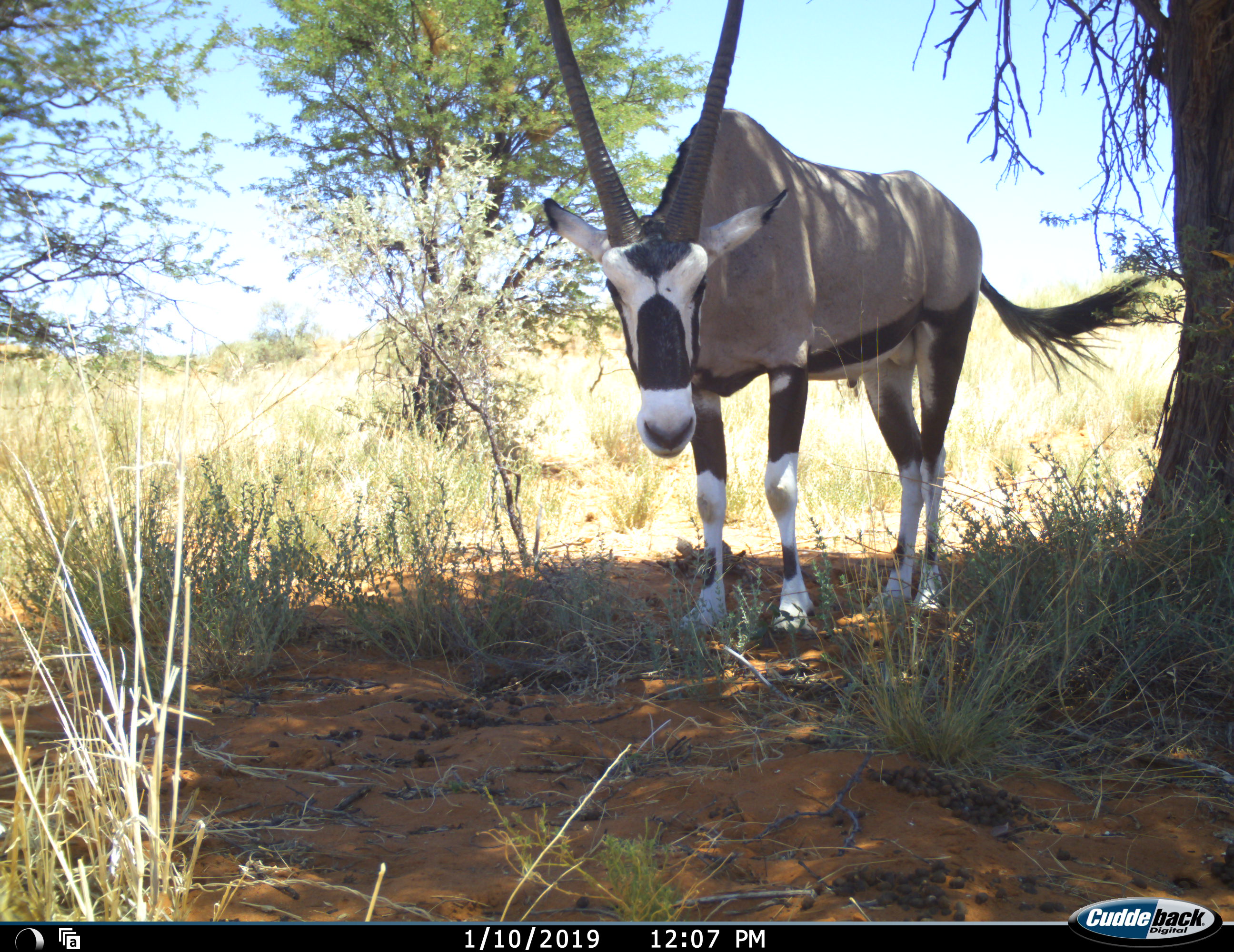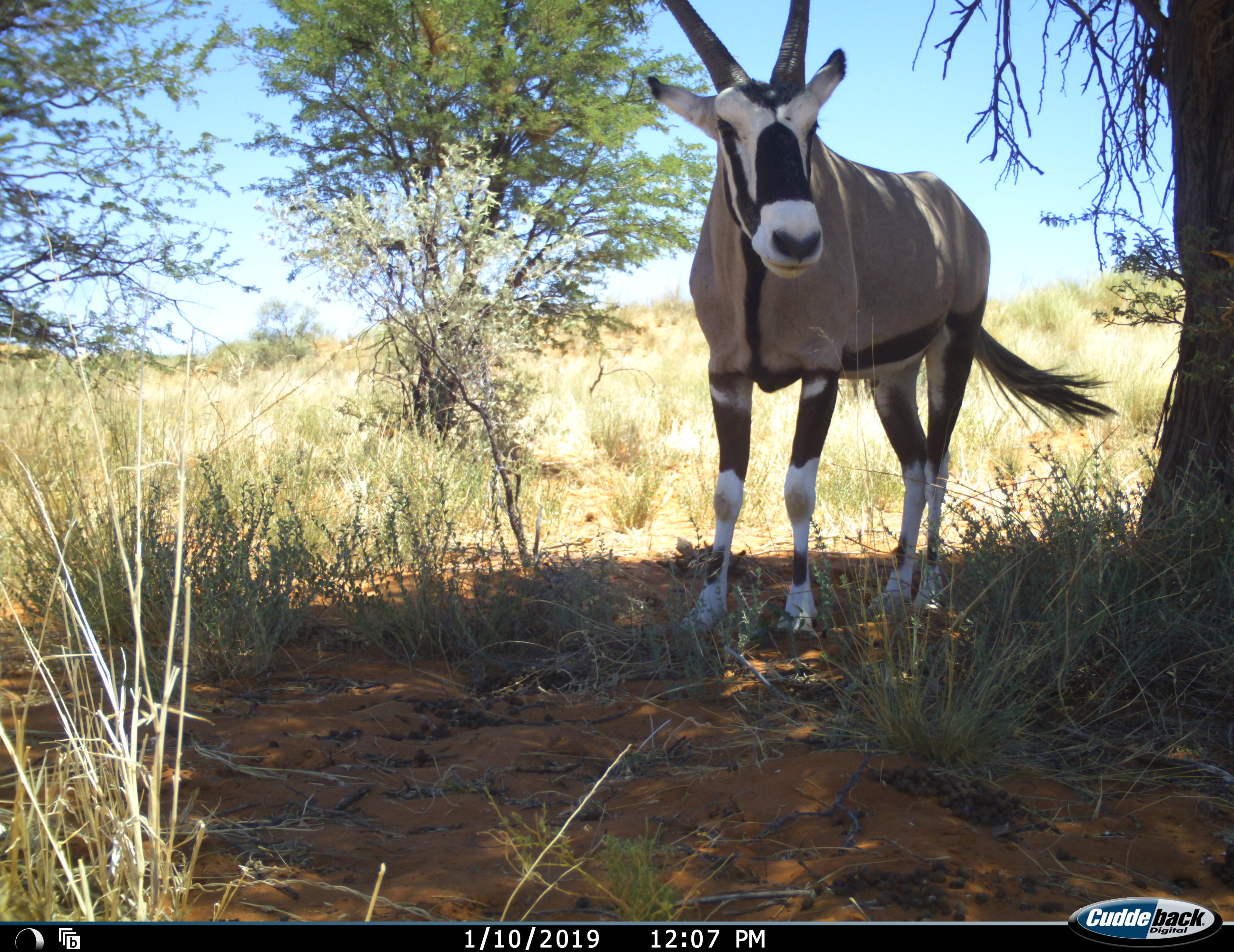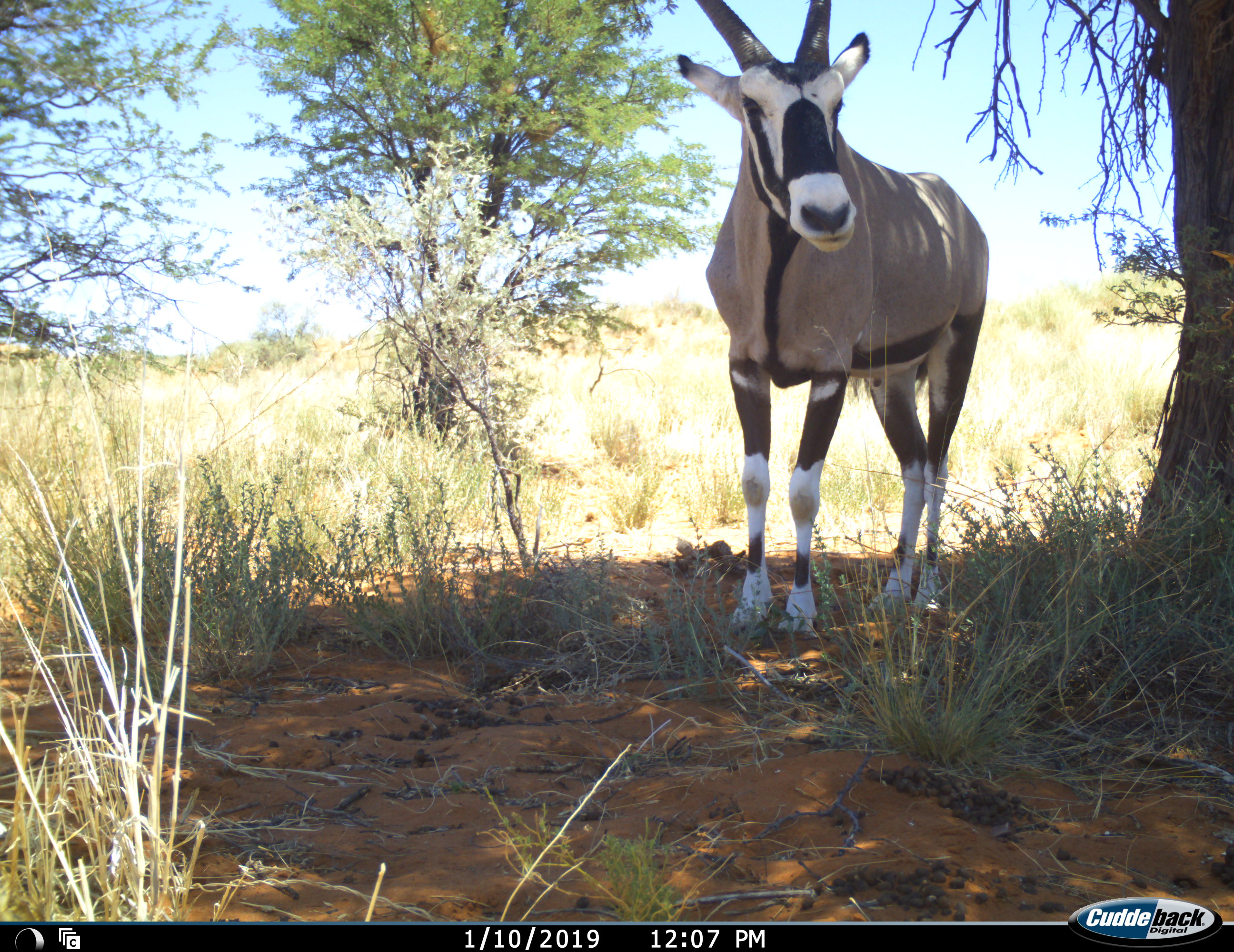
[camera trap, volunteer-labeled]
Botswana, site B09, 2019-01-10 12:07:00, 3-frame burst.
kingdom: Animalia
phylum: Chordata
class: Mammalia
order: Artiodactyla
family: Bovidae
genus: Oryx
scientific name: Oryx gazella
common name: gemsbok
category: gemsbokoryx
Gemsbokoryx (gemsbok) (Oryx gazella), count 1. Behavior (volunteer vote fractions): standing 100%, resting 0%, moving 10%, interacting 0%. Young present (vote fraction): 0%. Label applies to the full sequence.